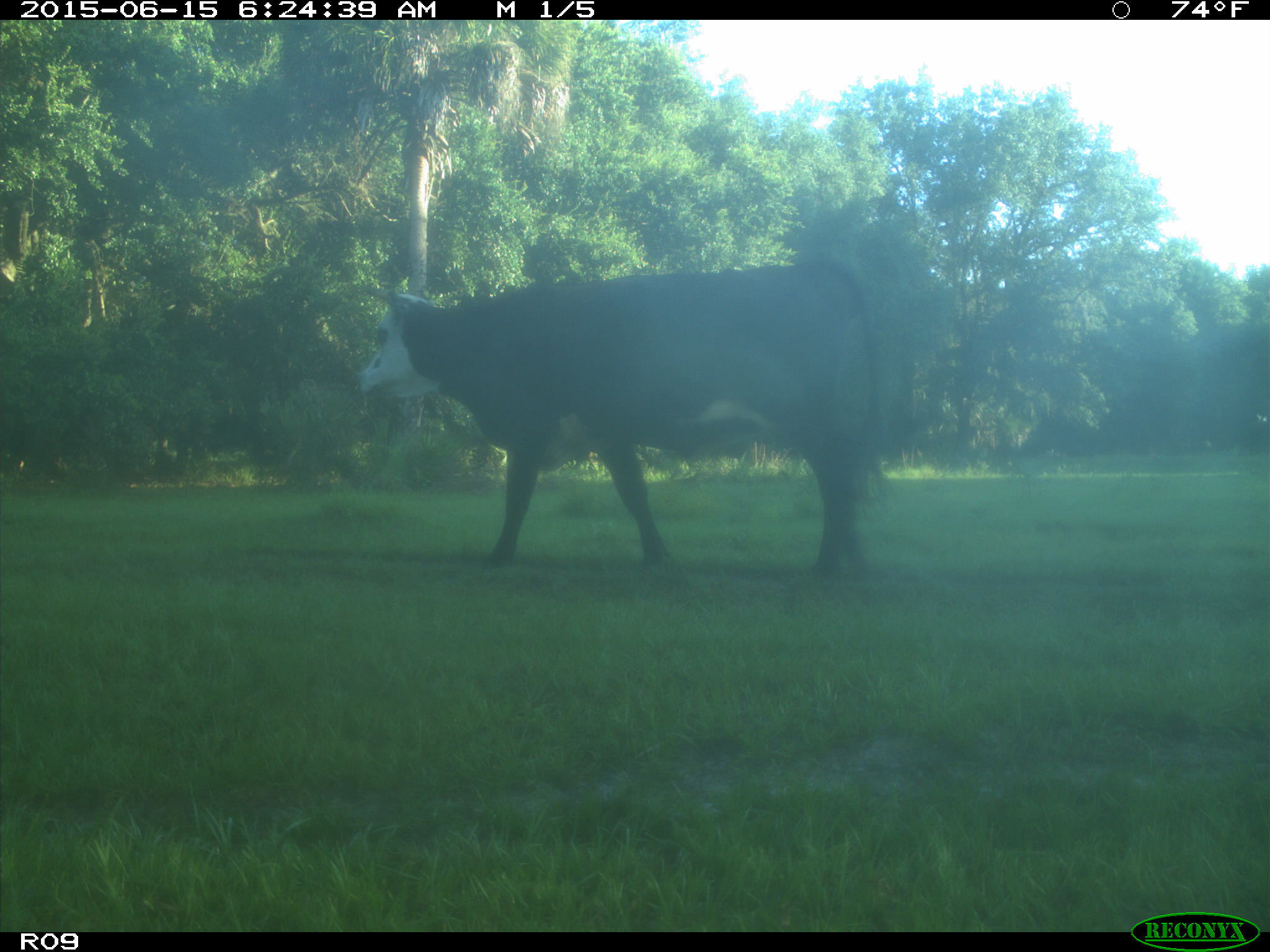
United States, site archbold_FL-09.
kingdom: Animalia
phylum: Chordata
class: Mammalia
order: Artiodactyla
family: Bovidae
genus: Bos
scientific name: Bos taurus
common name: domestic cow